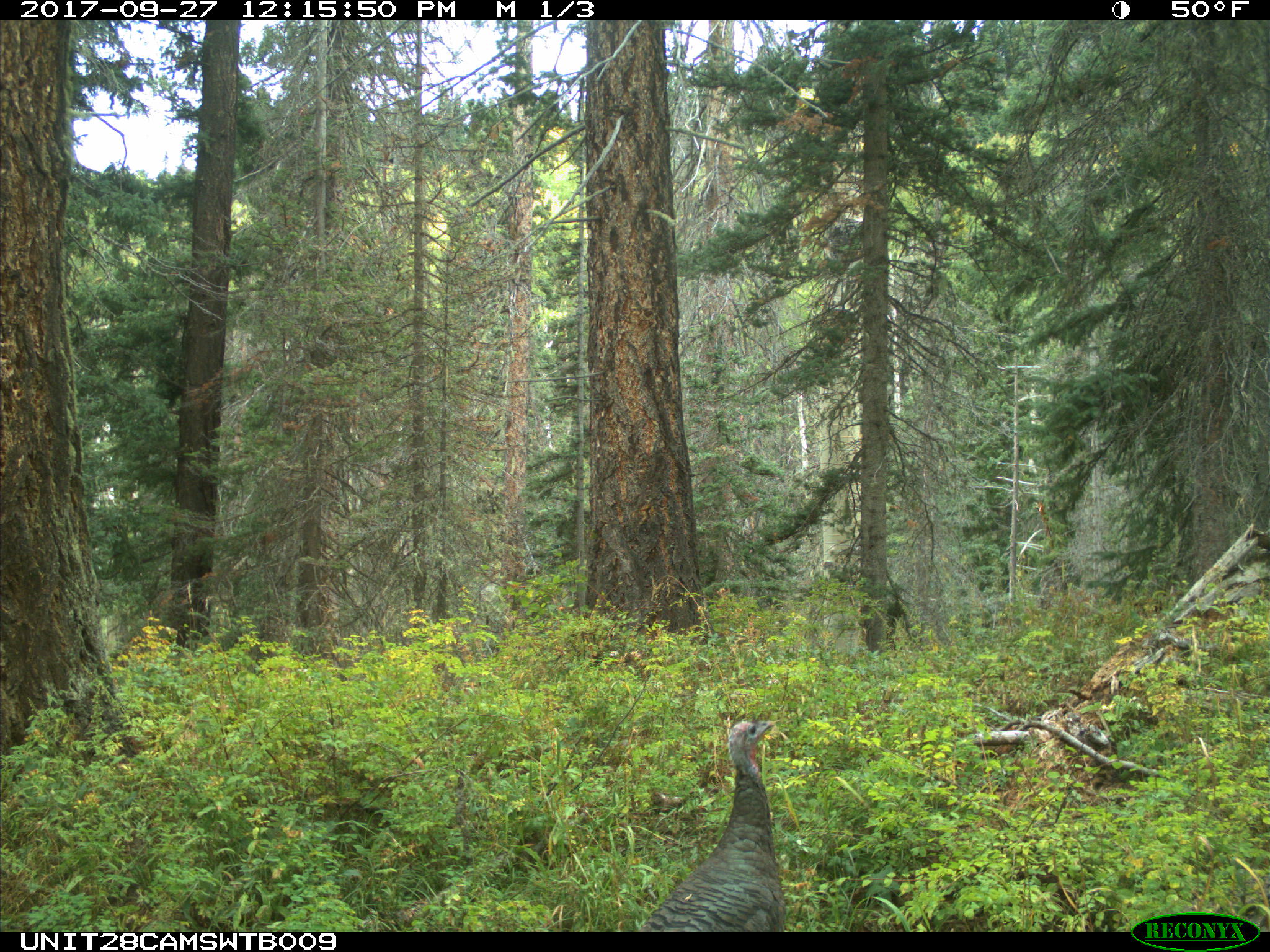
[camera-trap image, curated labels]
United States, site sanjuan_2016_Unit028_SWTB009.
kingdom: Animalia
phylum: Chordata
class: Aves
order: Galliformes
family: Phasianidae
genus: Meleagris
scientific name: Meleagris gallopavo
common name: wild turkey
Meleagris gallopavo (wild turkey).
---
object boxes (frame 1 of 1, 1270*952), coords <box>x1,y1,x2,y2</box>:
animal: <box>637,720,788,933</box>